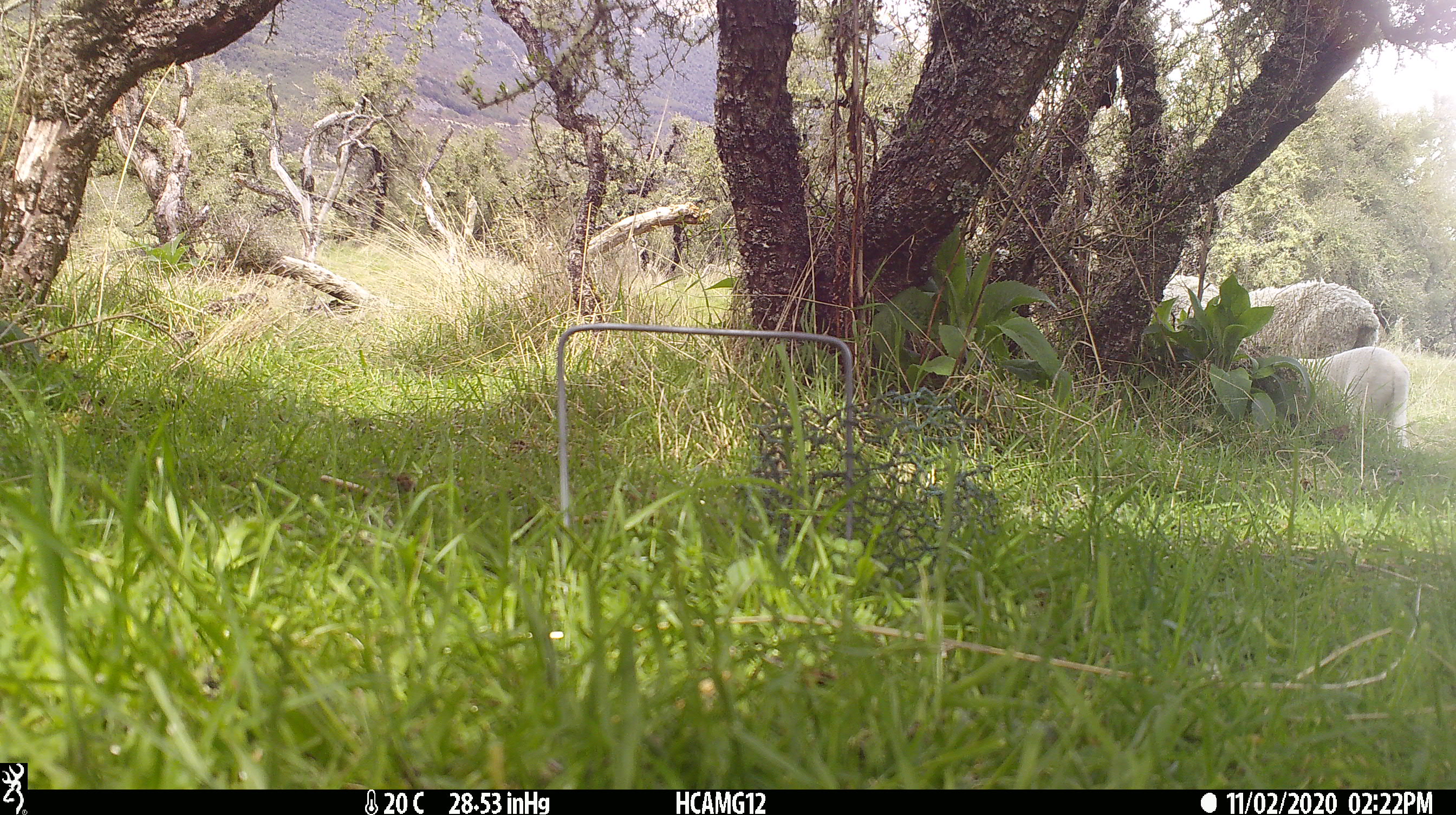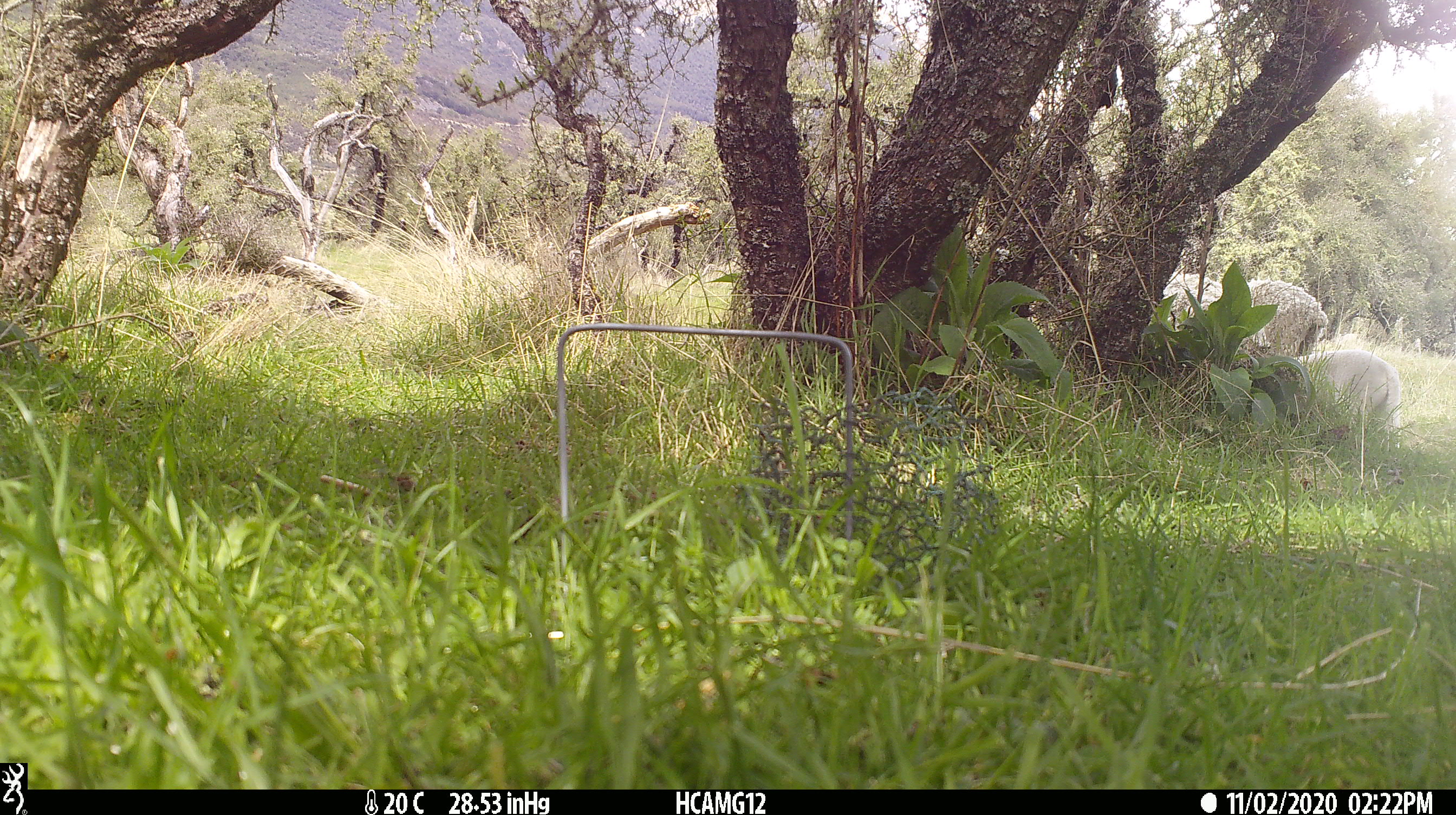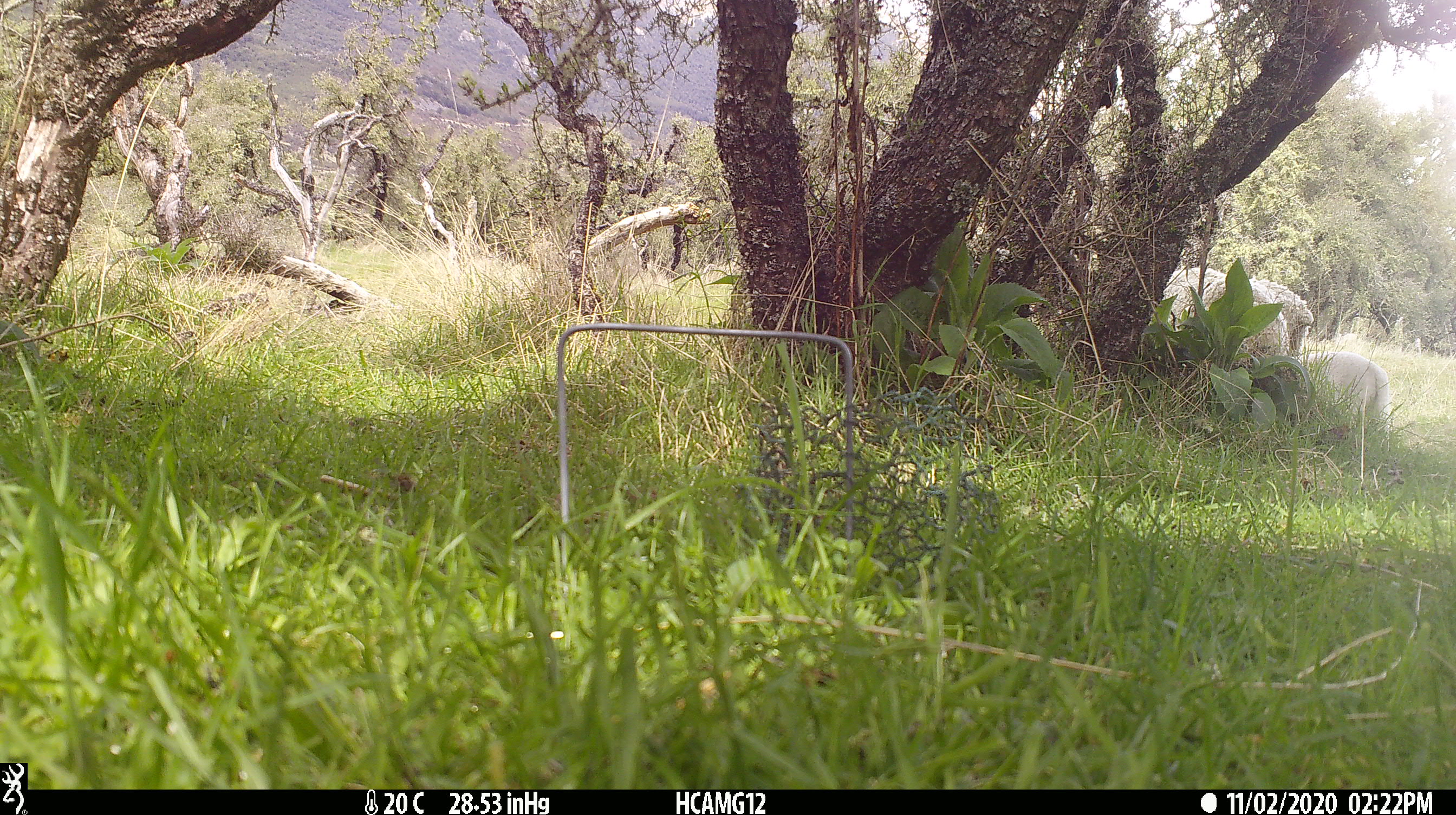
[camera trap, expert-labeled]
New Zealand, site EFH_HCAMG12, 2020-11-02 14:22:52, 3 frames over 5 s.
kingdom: Animalia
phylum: Chordata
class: Mammalia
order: Artiodactyla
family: Bovidae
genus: Ovis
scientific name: Ovis aries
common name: domestic sheep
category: sheep